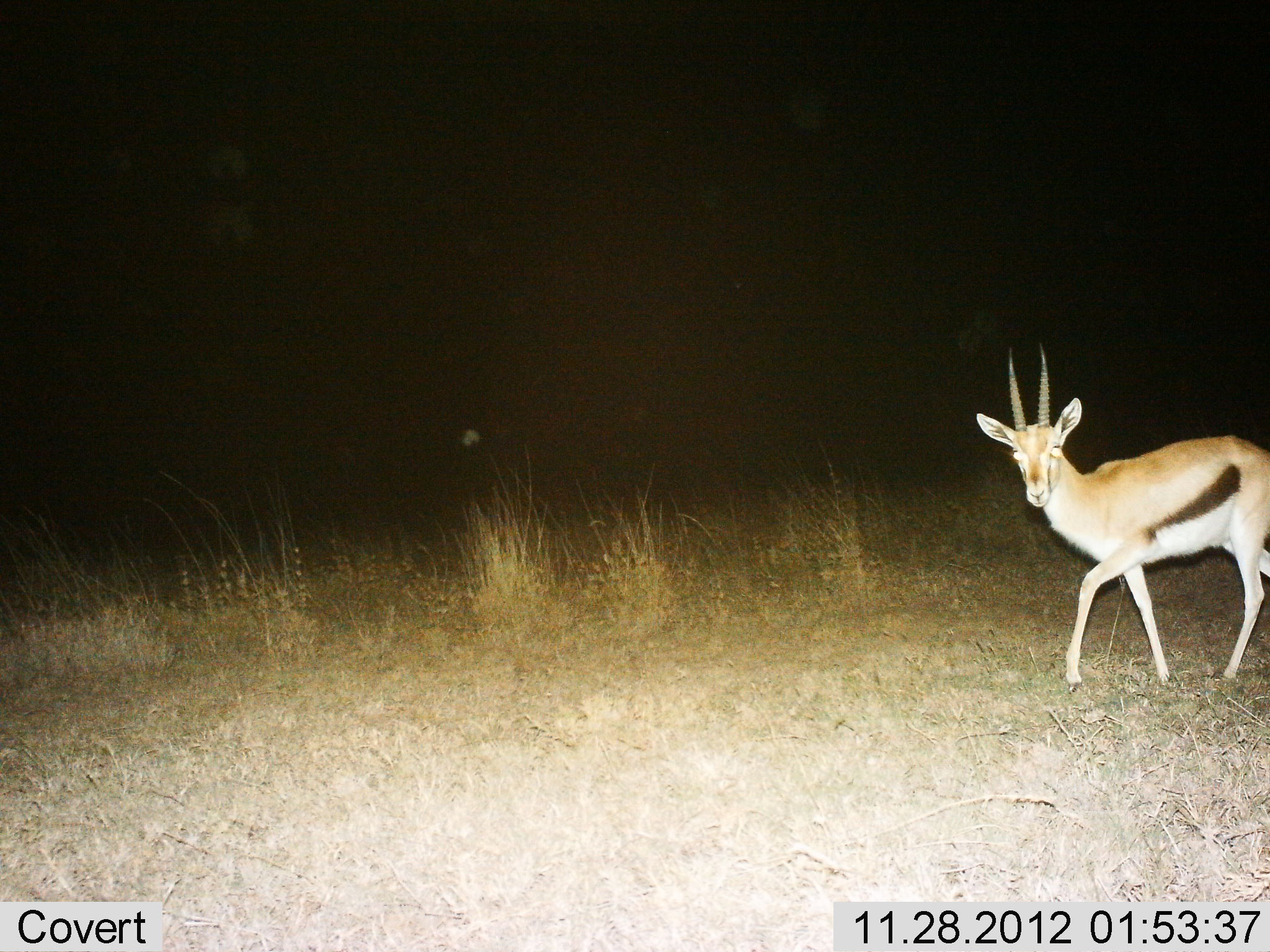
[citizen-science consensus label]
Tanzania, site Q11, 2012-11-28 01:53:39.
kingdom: Animalia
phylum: Chordata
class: Mammalia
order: Artiodactyla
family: Bovidae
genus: Eudorcas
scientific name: Eudorcas thomsonii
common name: thomson's gazelle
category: gazellethomsons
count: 1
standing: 20%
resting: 0%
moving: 90%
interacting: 0%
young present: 0%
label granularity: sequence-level